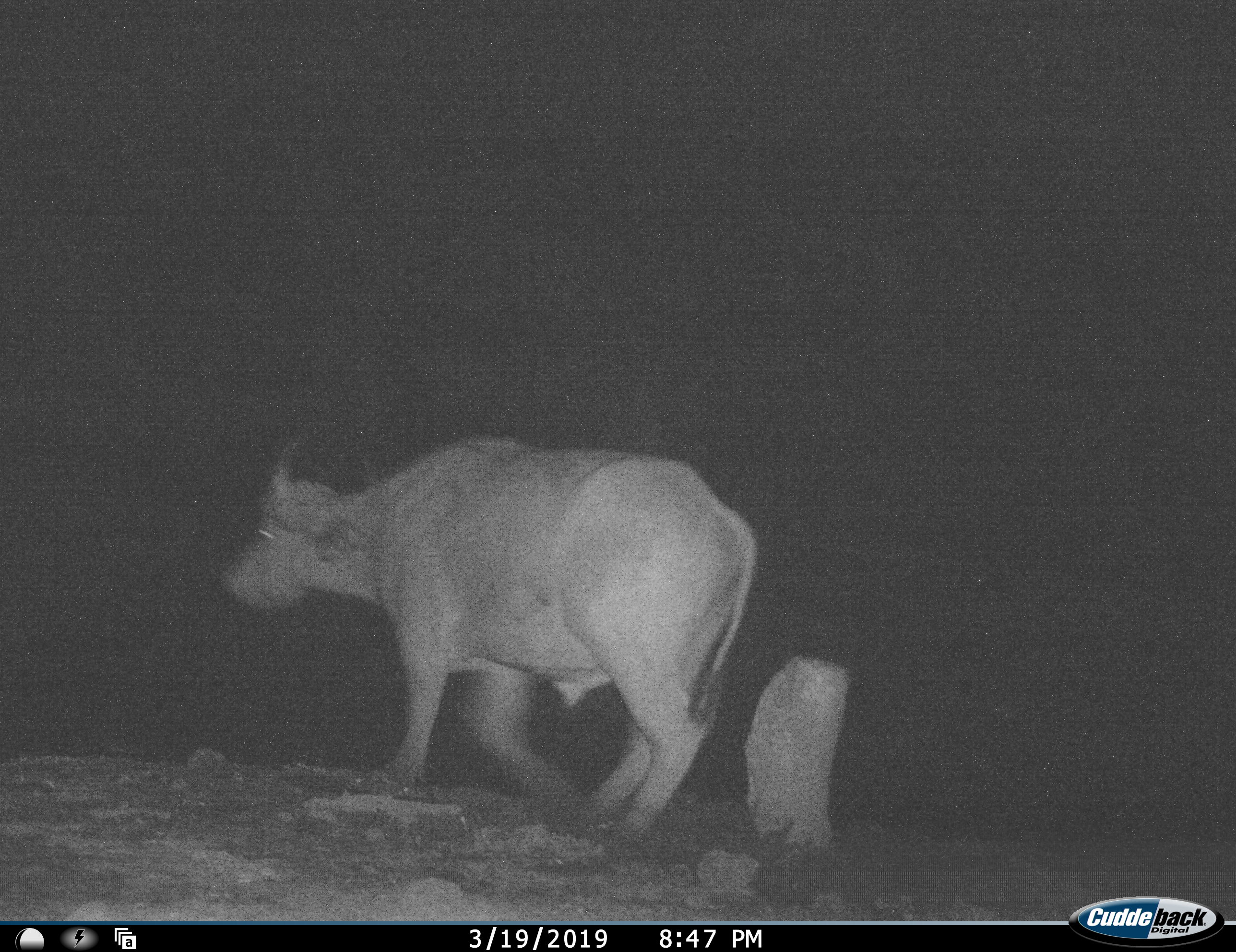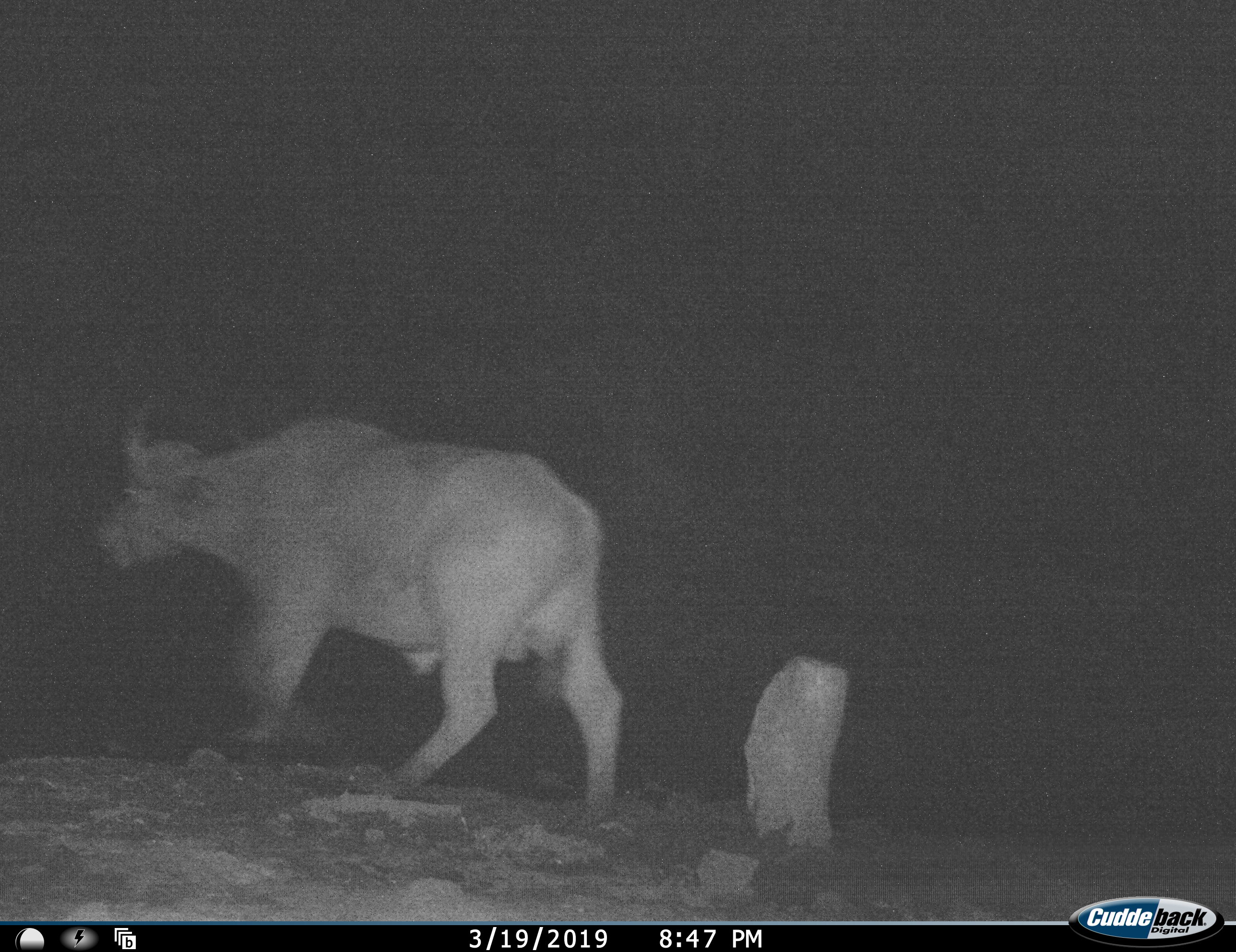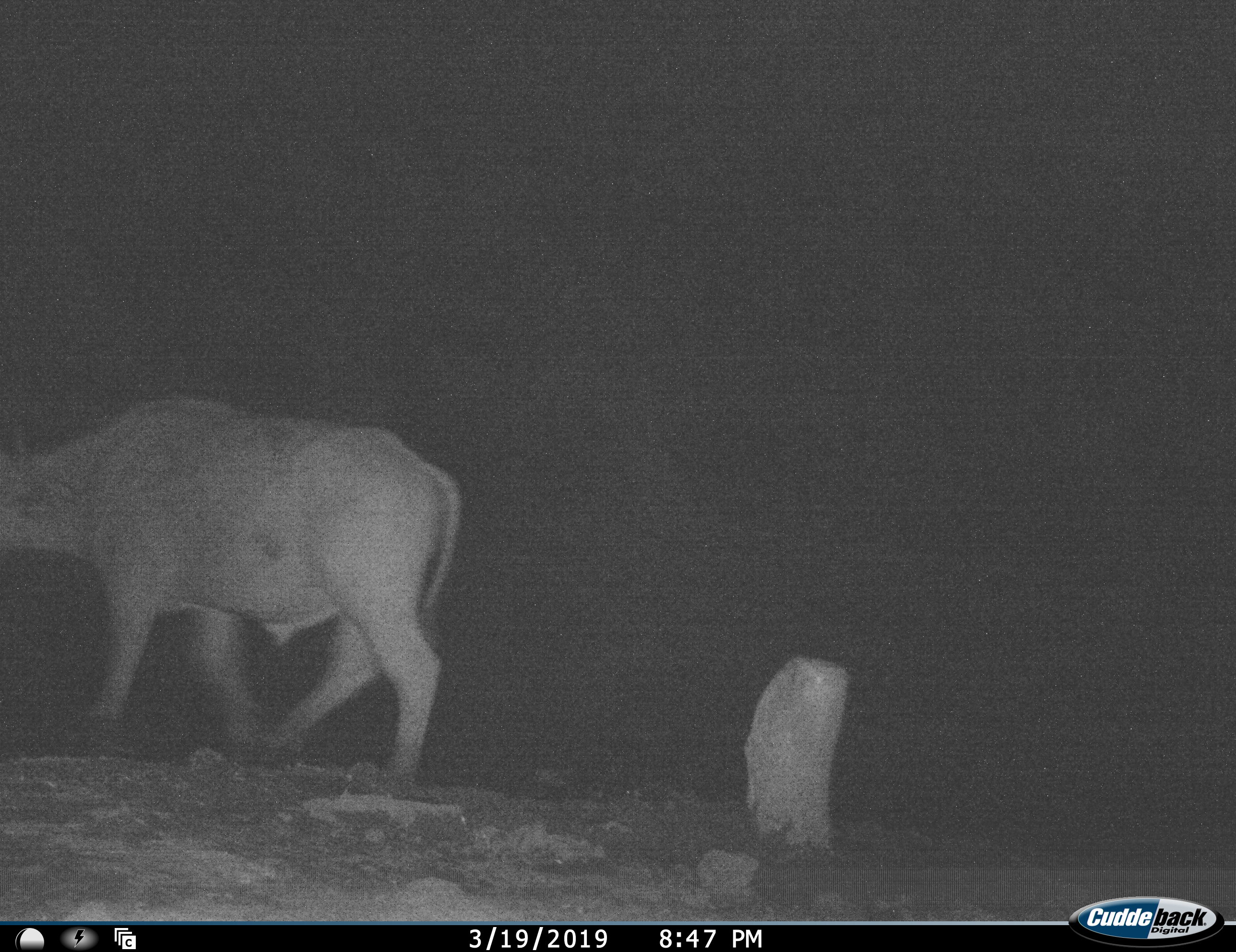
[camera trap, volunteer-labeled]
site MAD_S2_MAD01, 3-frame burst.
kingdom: Animalia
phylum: Chordata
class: Mammalia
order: Artiodactyla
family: Bovidae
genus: Syncerus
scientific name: Syncerus caffer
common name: african buffalo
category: buffalo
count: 1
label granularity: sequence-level